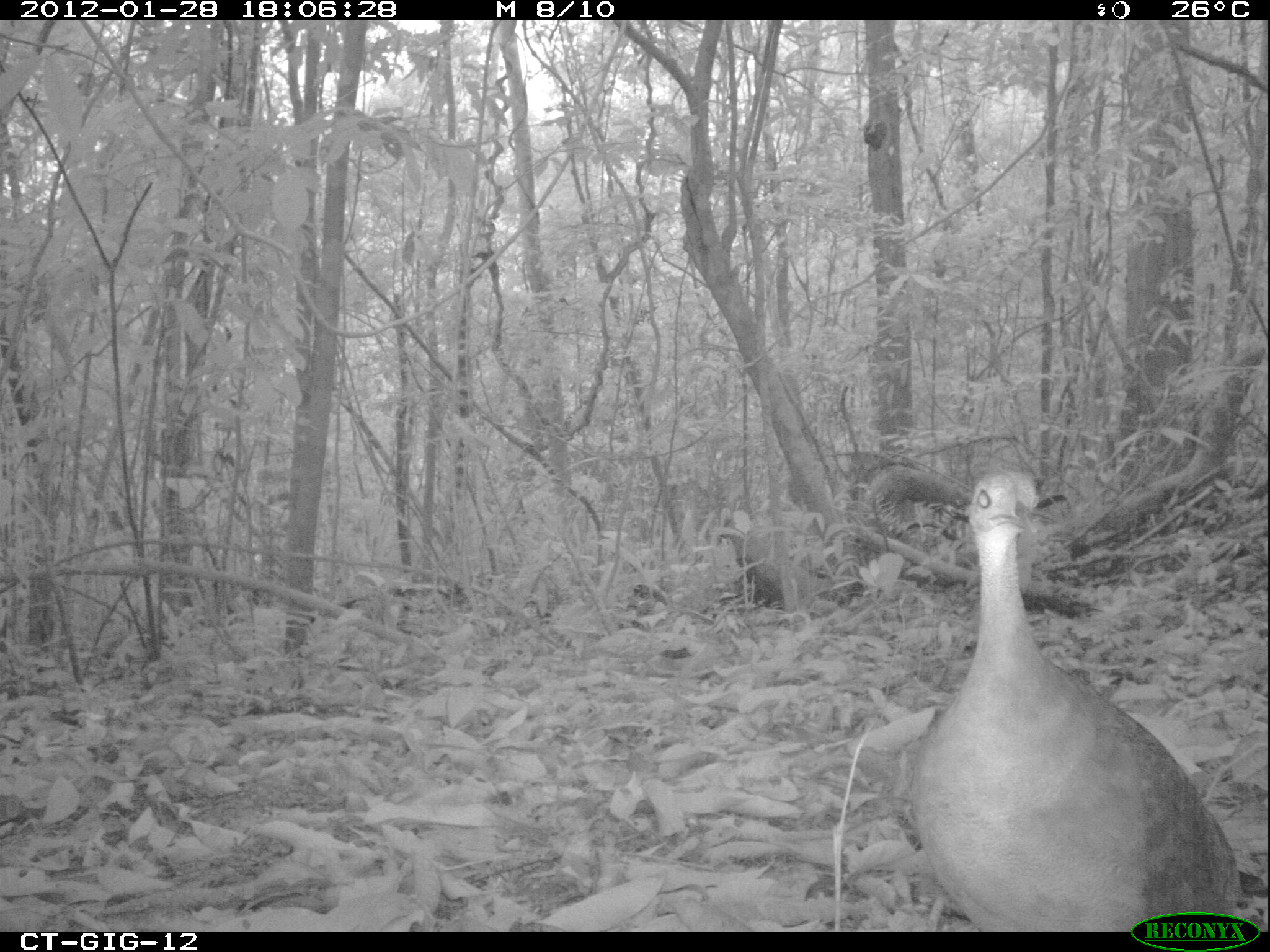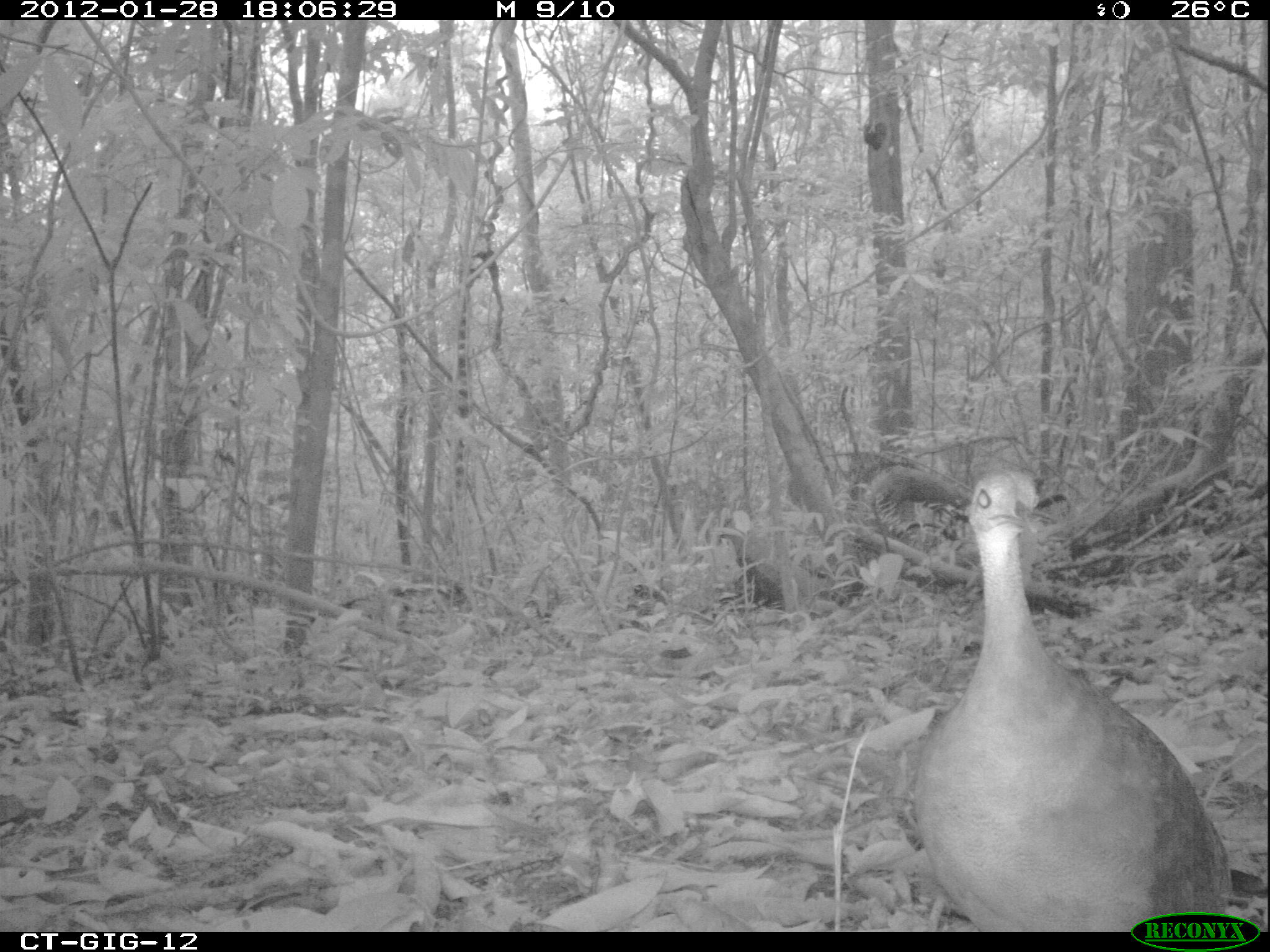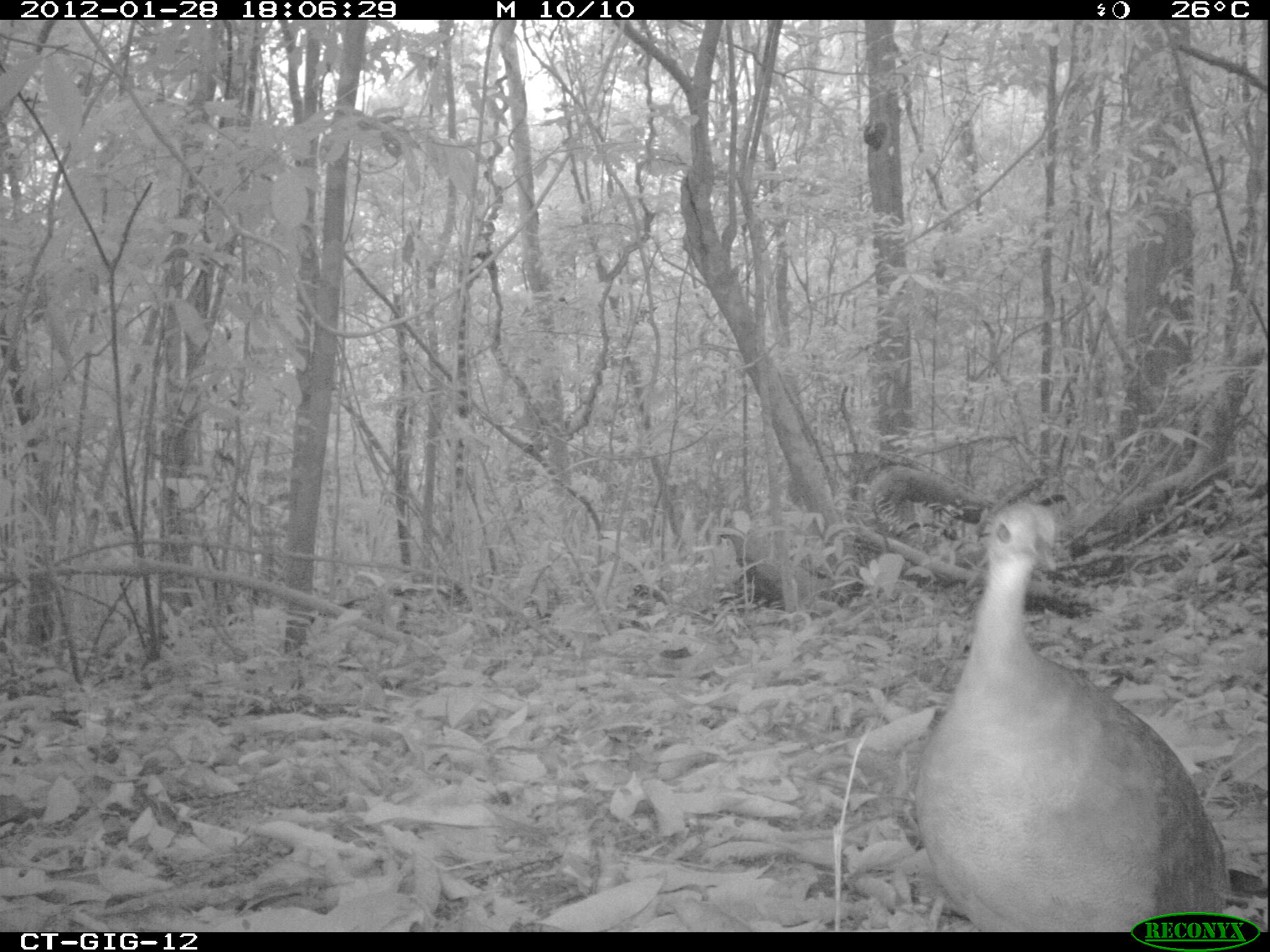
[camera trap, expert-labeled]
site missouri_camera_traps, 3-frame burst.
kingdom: Animalia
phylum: Chordata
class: Aves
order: Tinamiformes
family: Tinamidae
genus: Tinamus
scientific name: Tinamus major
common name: great tinamou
Great tinamou (Tinamus major). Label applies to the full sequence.